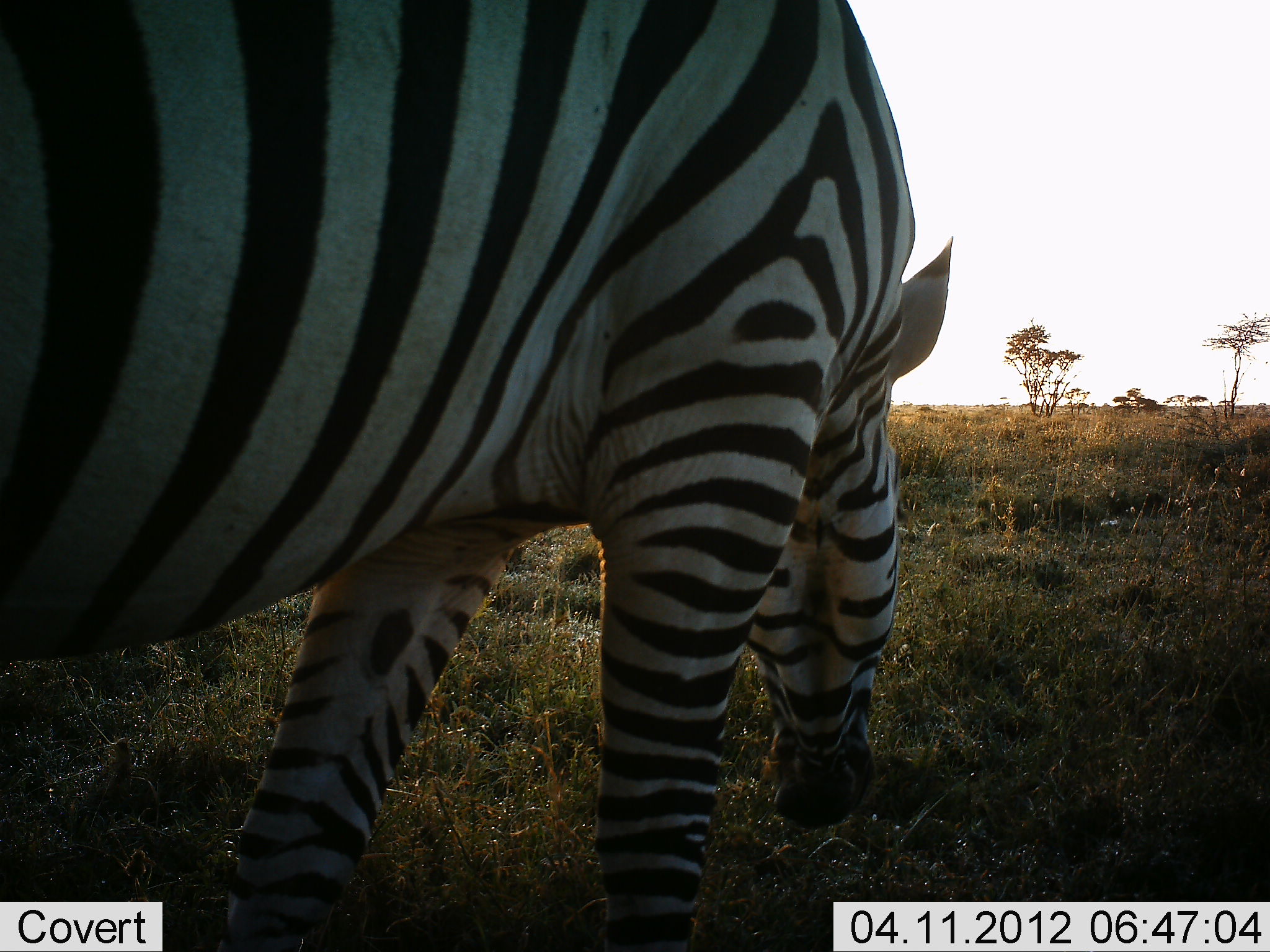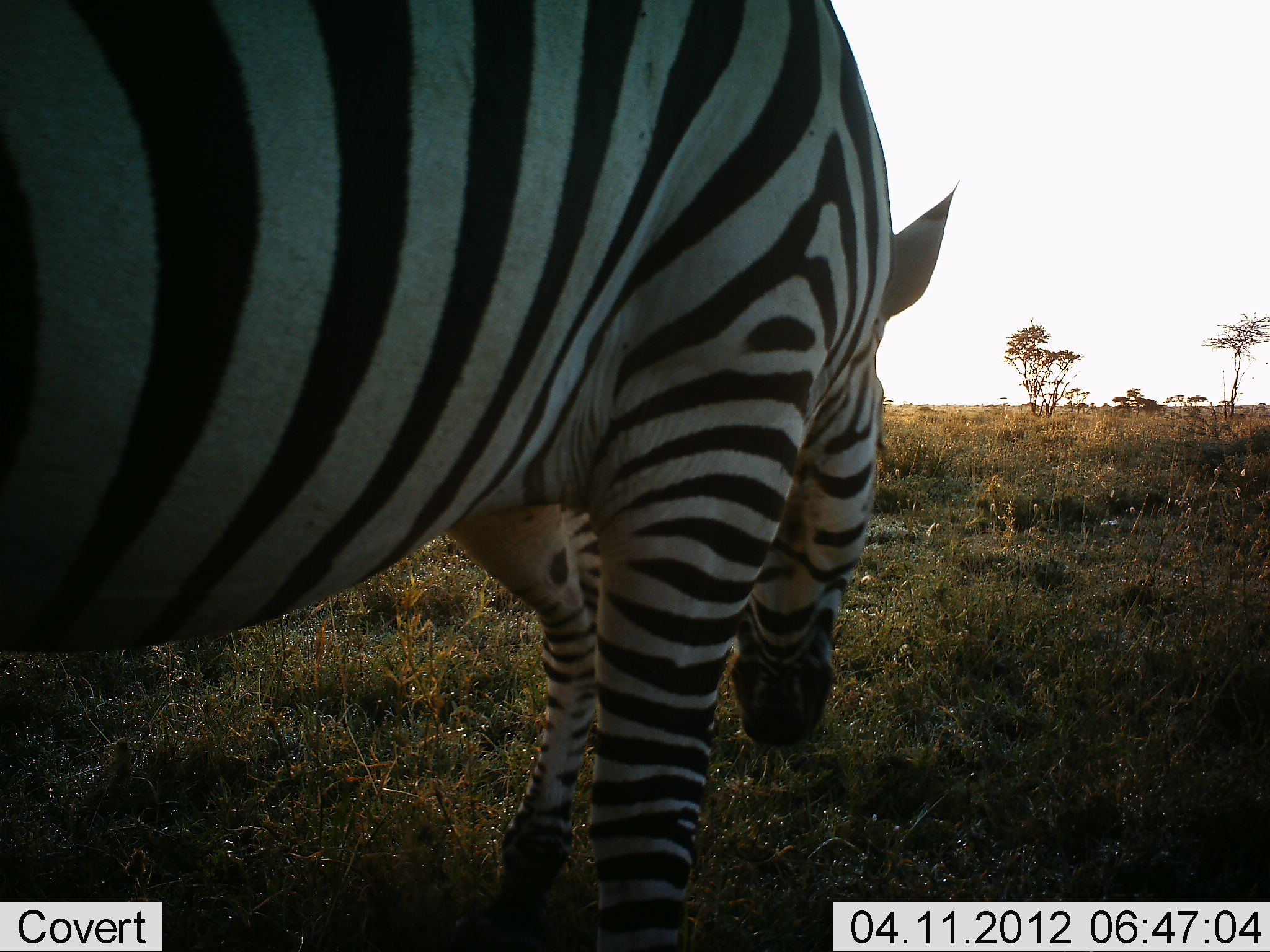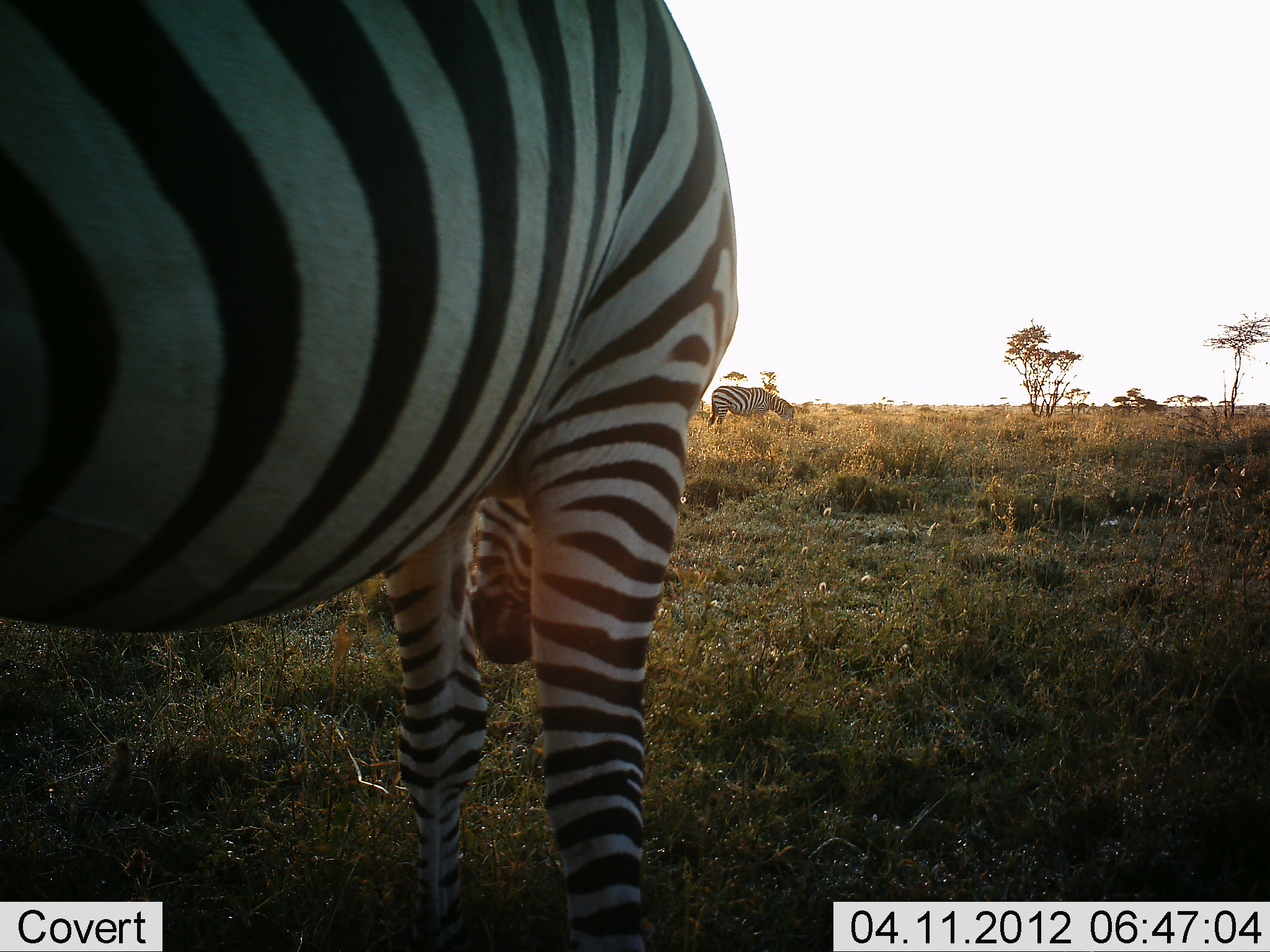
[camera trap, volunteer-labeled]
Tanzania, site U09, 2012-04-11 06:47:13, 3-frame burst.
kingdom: Animalia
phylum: Chordata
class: Mammalia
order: Perissodactyla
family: Equidae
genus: Equus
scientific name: Equus quagga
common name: plains zebra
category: zebra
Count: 1.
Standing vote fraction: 40%.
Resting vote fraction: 0%.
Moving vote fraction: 40%.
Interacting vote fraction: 0%.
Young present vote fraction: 0%.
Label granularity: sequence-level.